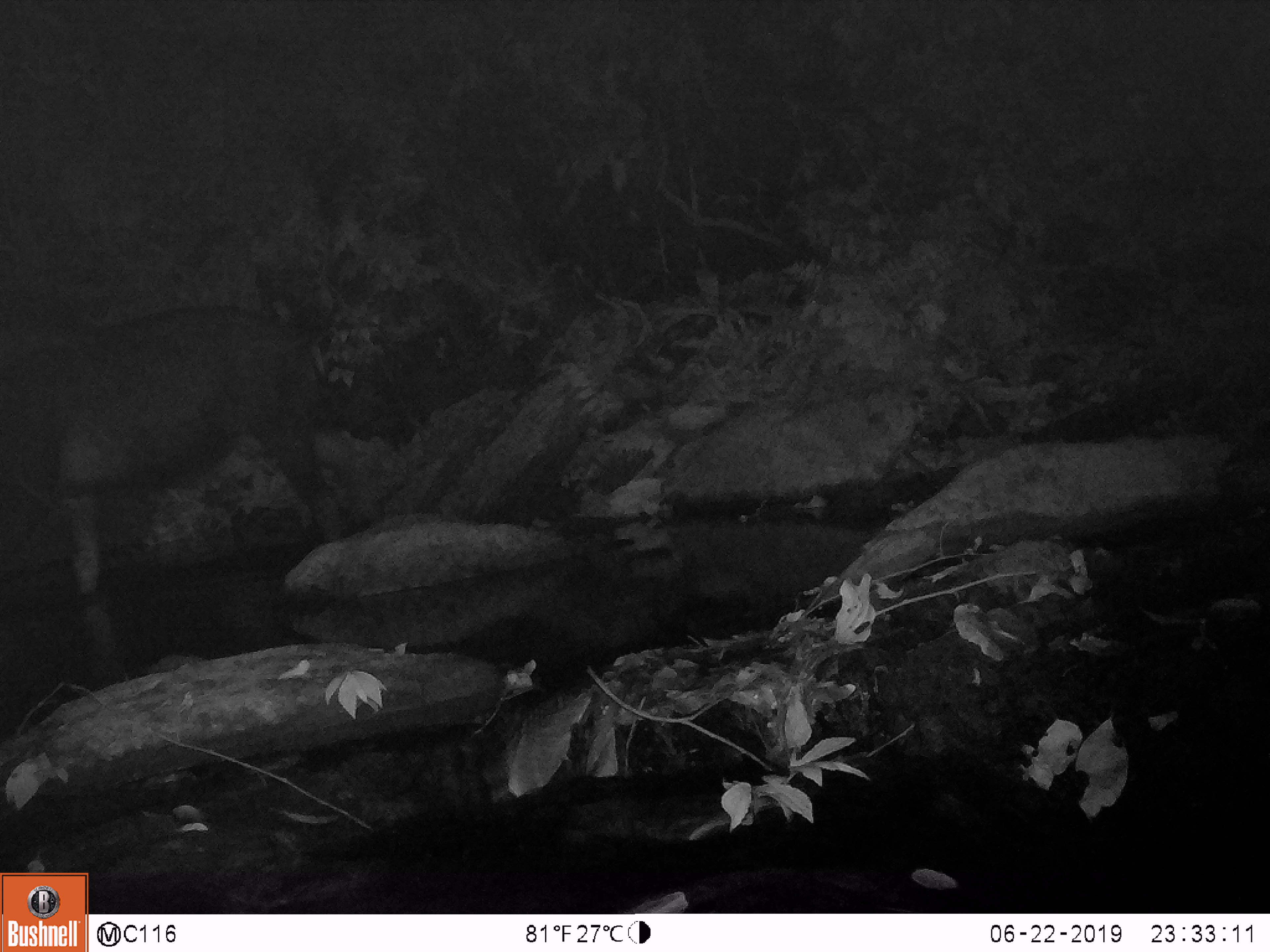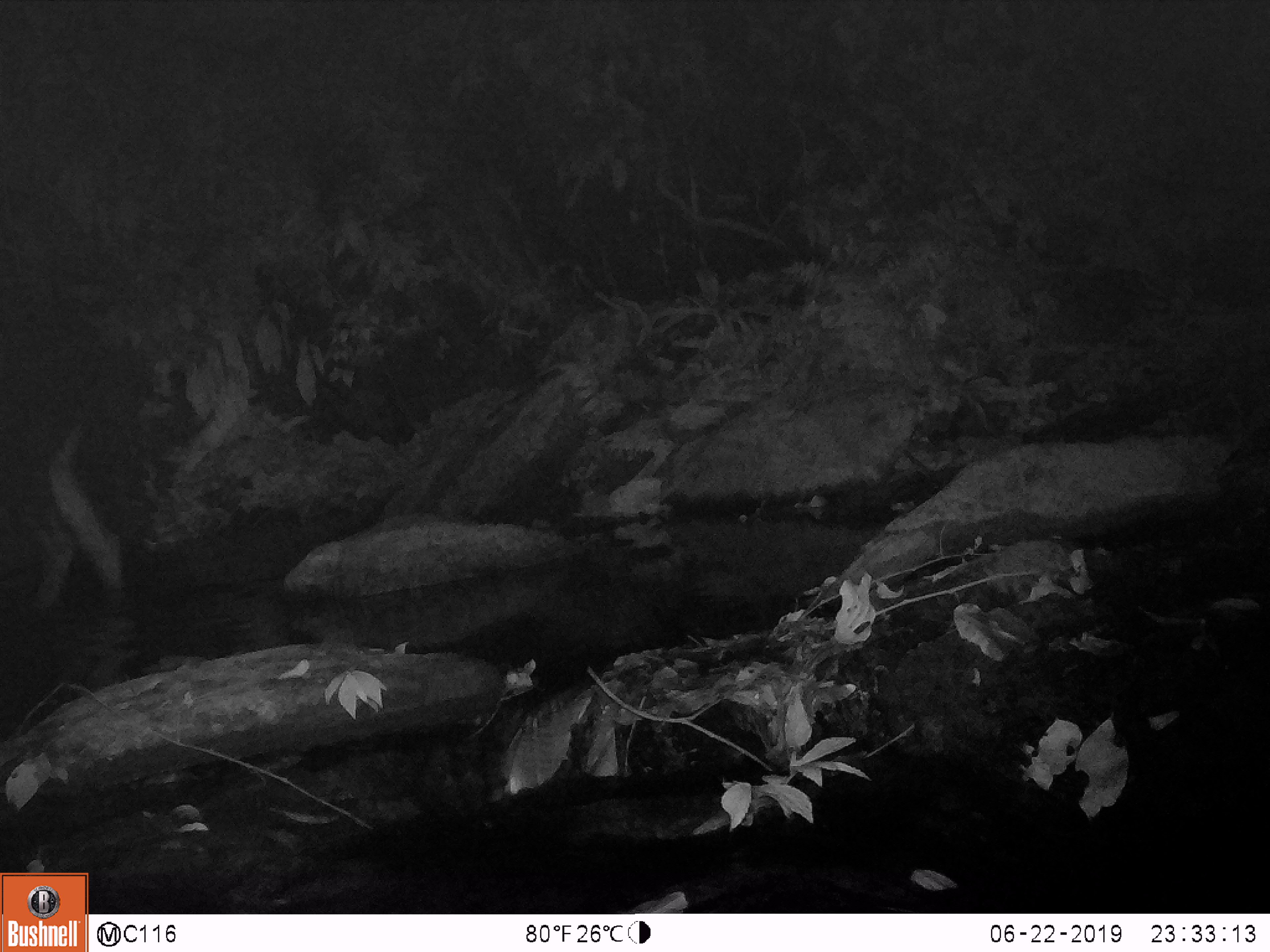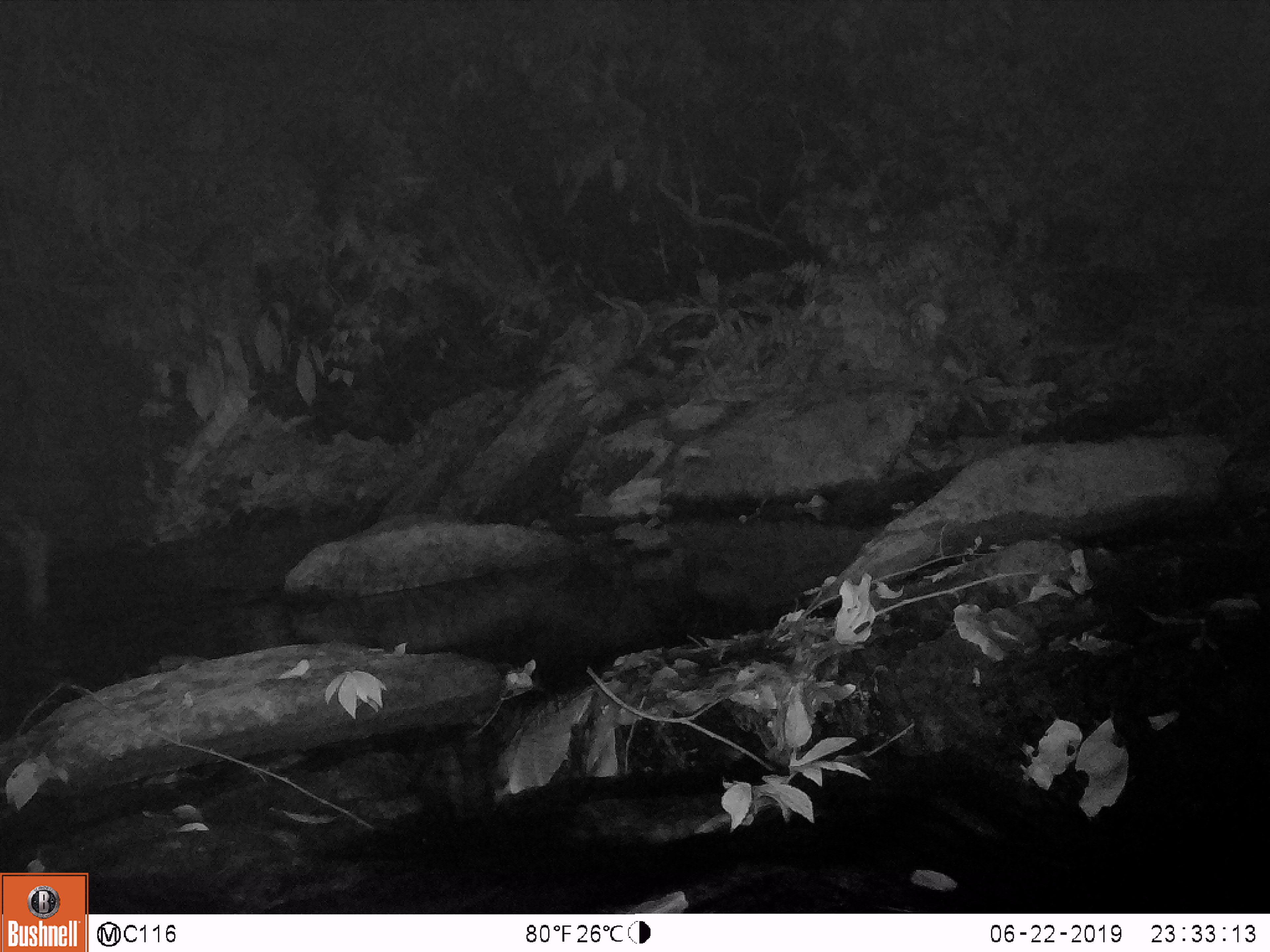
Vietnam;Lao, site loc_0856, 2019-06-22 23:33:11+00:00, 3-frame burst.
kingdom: Animalia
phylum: Chordata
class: Mammalia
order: Artiodactyla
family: Bovidae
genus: Capricornis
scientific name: Capricornis sumatraensis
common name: chinese serow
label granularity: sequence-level